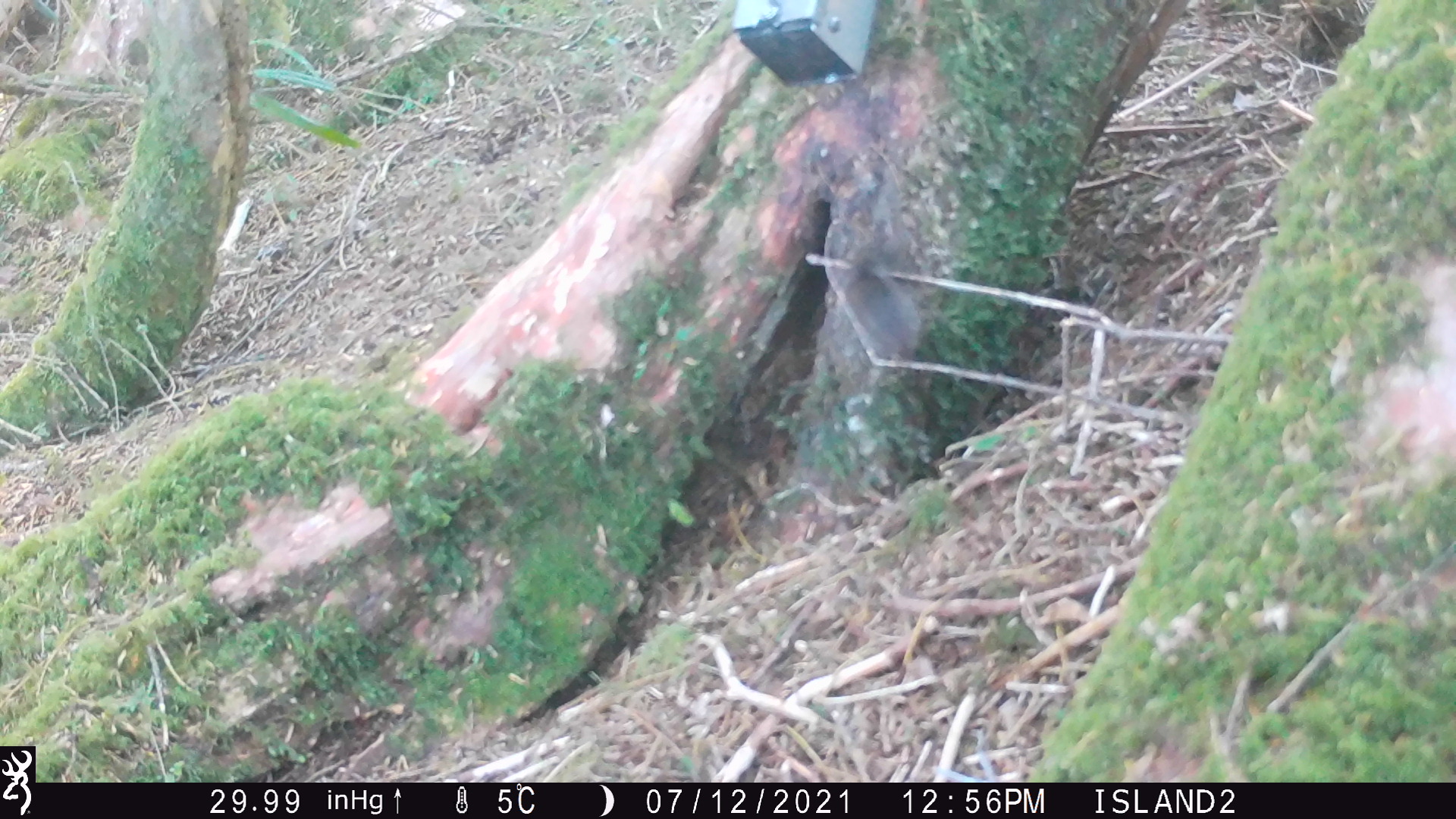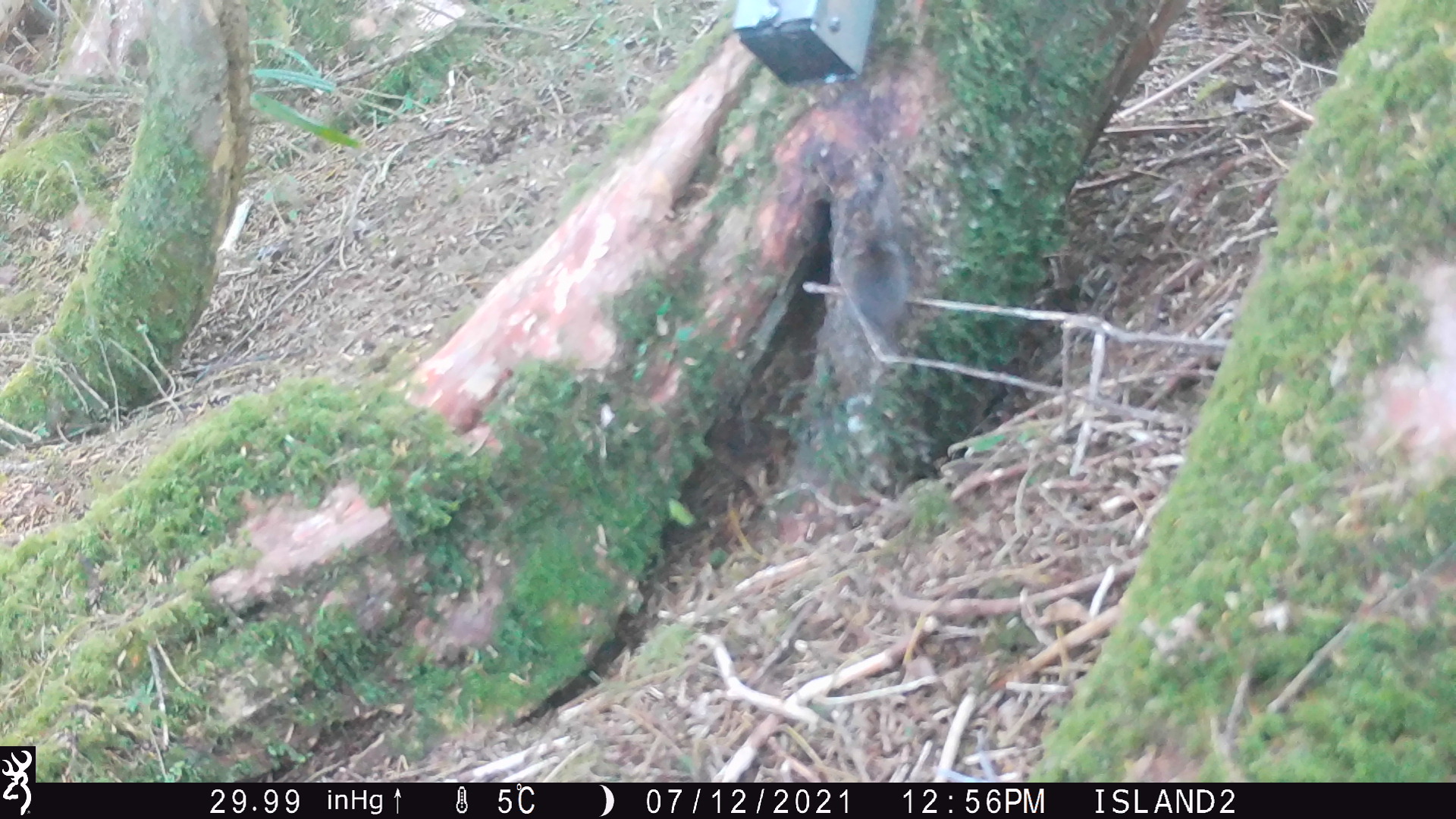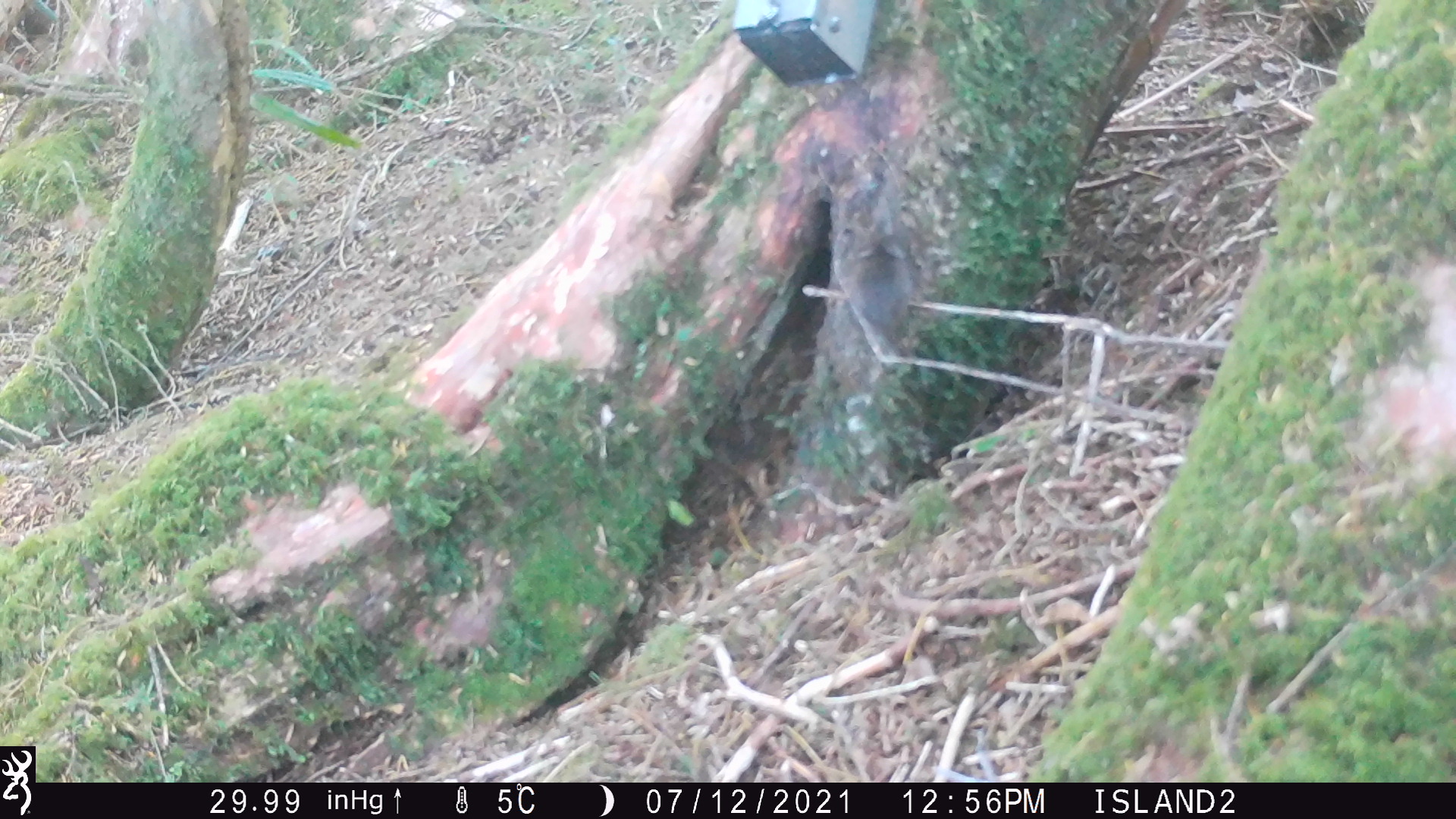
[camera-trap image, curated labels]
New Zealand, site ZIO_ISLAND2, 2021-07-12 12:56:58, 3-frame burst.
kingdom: Animalia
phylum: Chordata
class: Mammalia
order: Rodentia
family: Muridae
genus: Mus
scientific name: Mus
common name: mouse